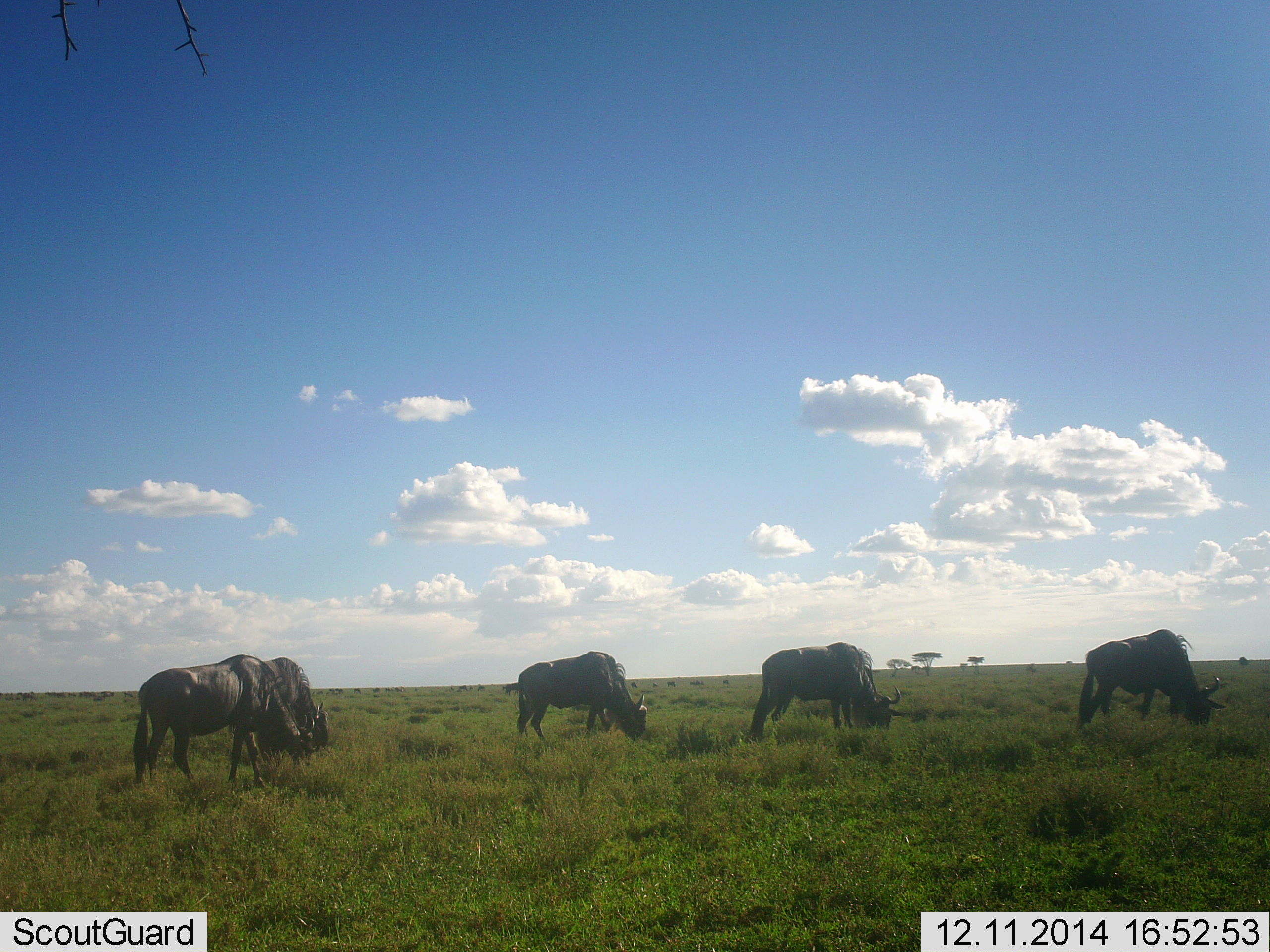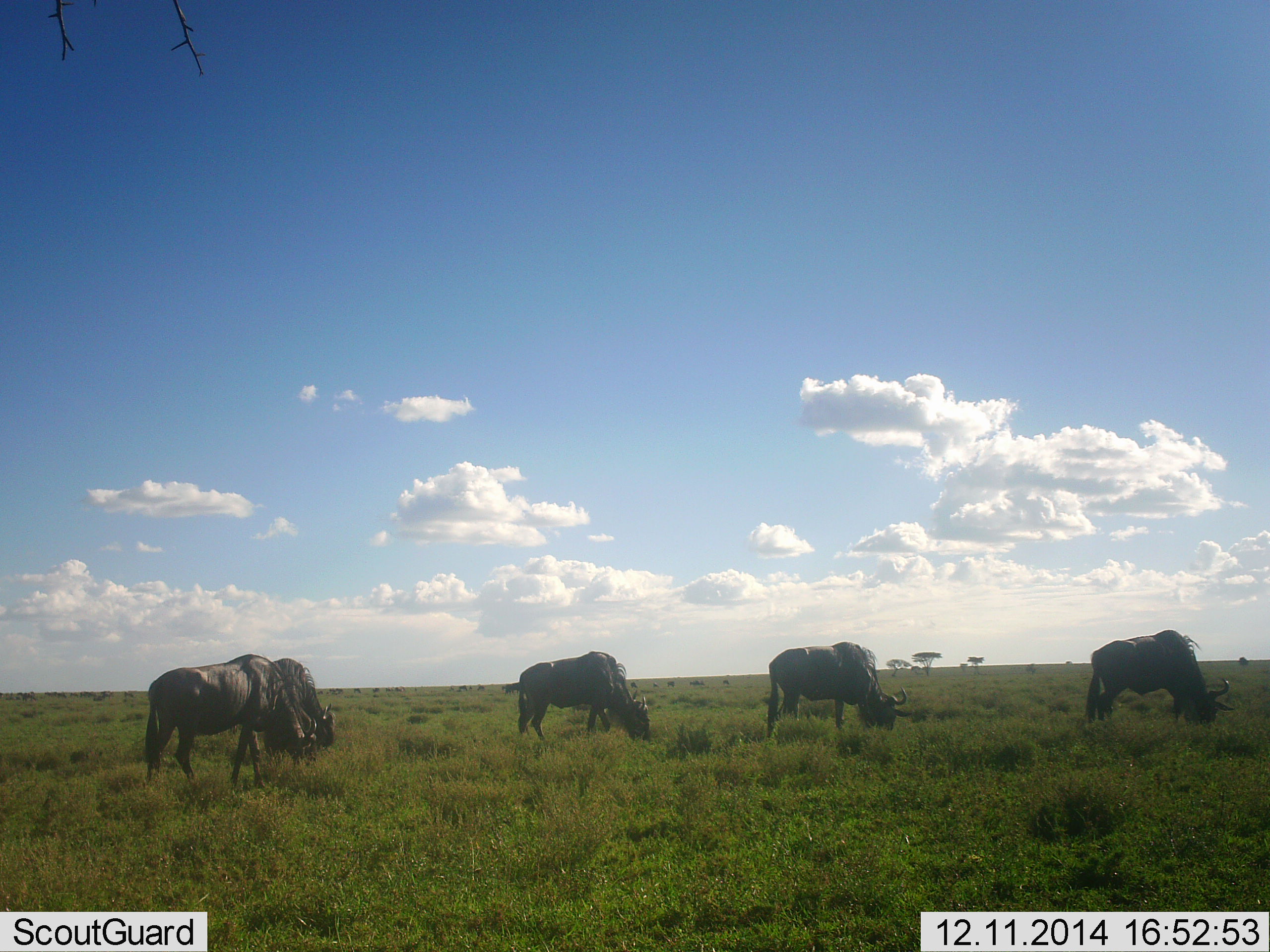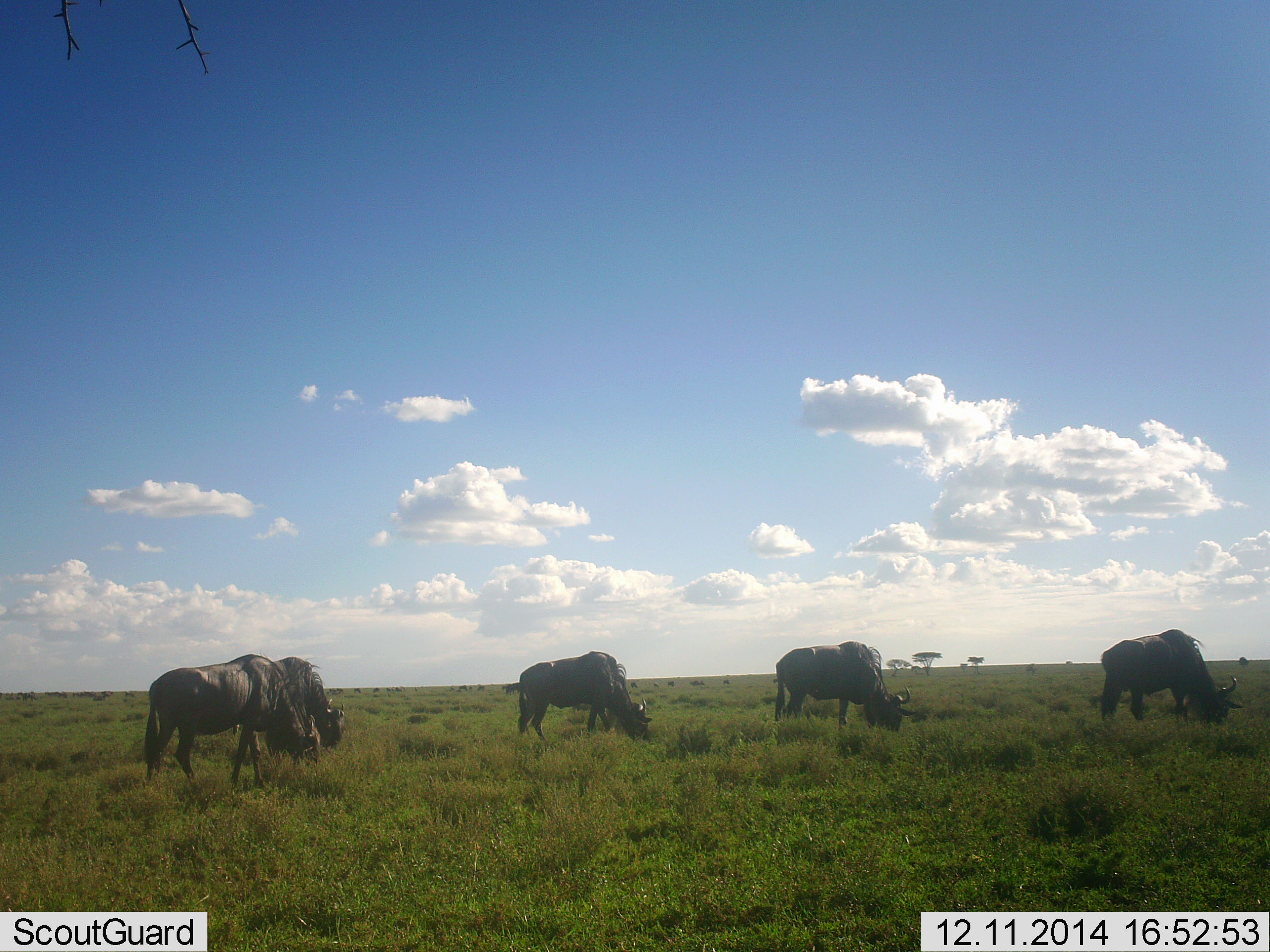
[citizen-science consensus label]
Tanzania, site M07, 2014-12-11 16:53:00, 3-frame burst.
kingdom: Animalia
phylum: Chordata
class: Mammalia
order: Artiodactyla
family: Bovidae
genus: Connochaetes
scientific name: Connochaetes taurinus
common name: blue wildebeest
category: wildebeest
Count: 5.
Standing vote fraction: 10%.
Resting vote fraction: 0%.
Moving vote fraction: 10%.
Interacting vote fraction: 0%.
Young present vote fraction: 0%.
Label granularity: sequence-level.